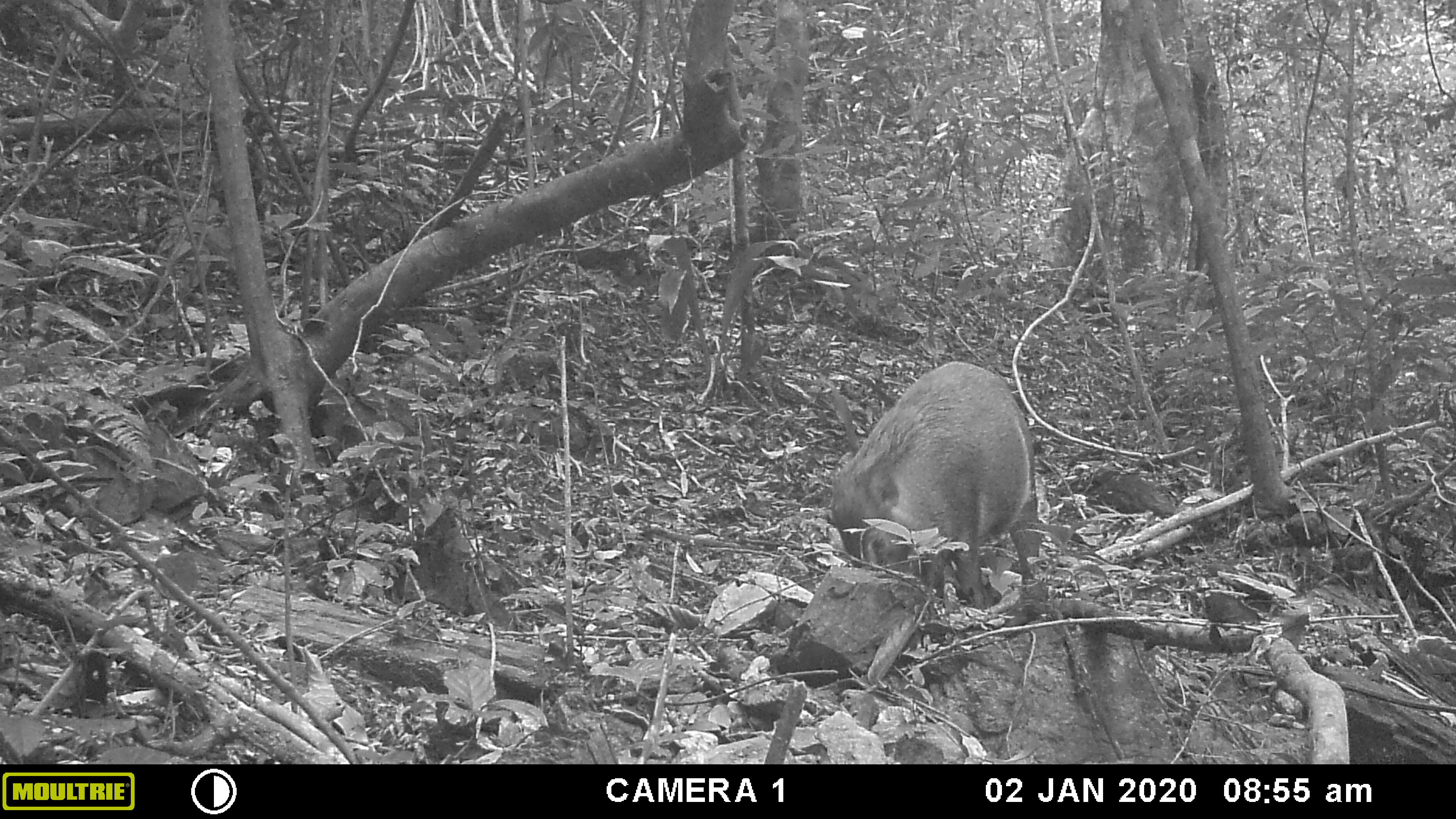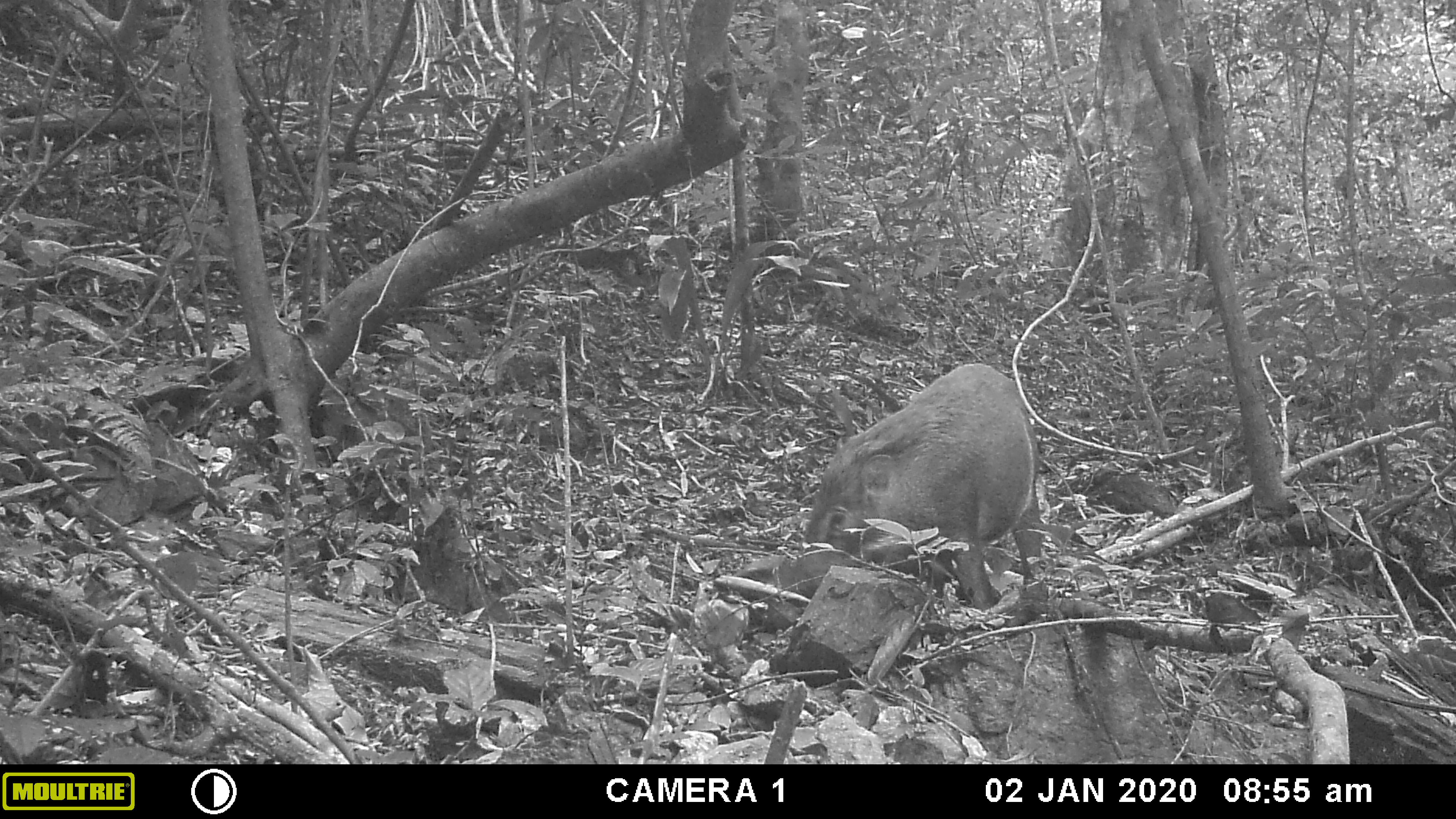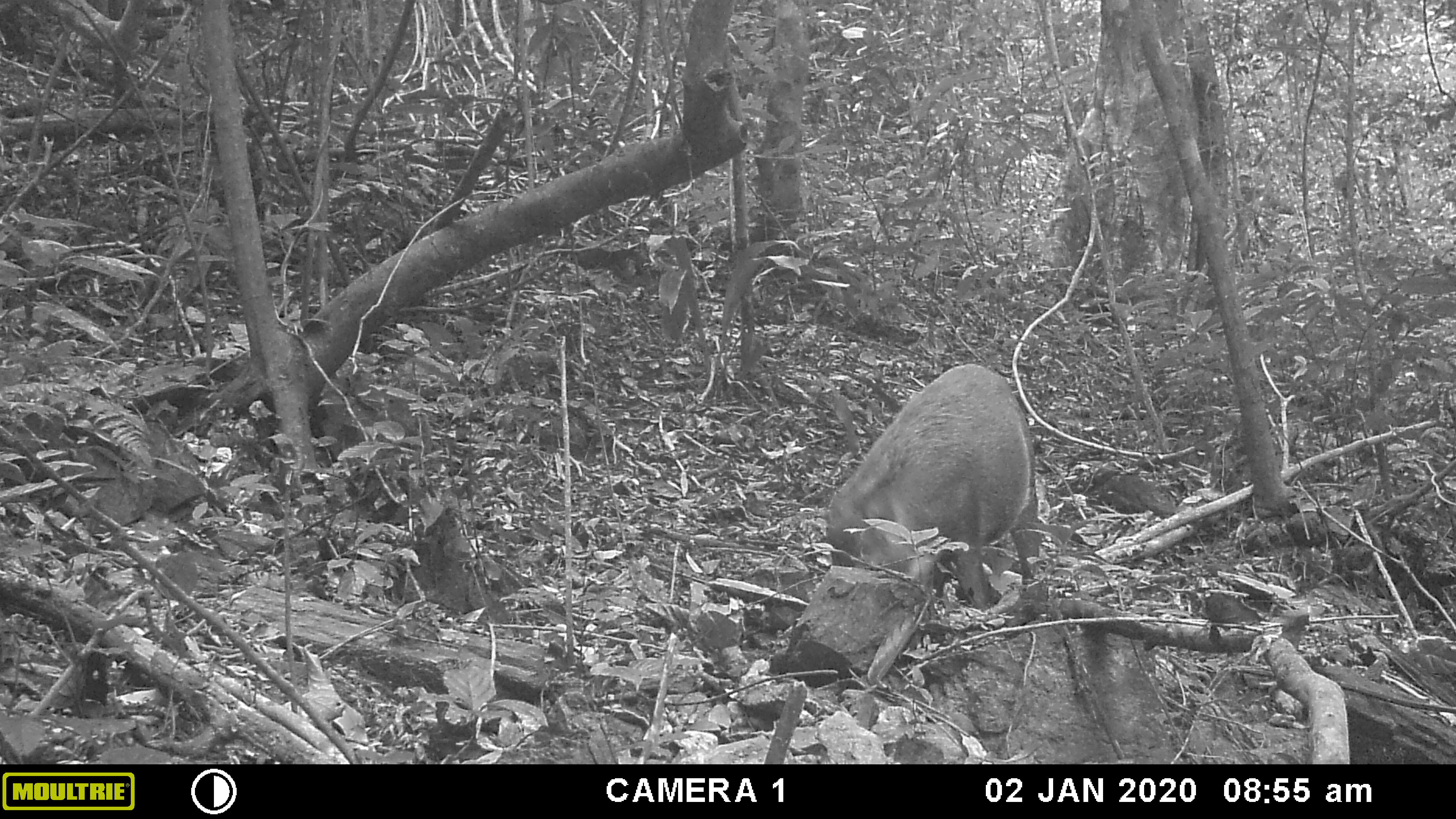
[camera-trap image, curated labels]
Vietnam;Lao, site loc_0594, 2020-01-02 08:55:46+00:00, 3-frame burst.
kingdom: Animalia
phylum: Chordata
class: Mammalia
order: Artiodactyla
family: Suidae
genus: Sus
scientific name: Sus scrofa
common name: eurasian wild pig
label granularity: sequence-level